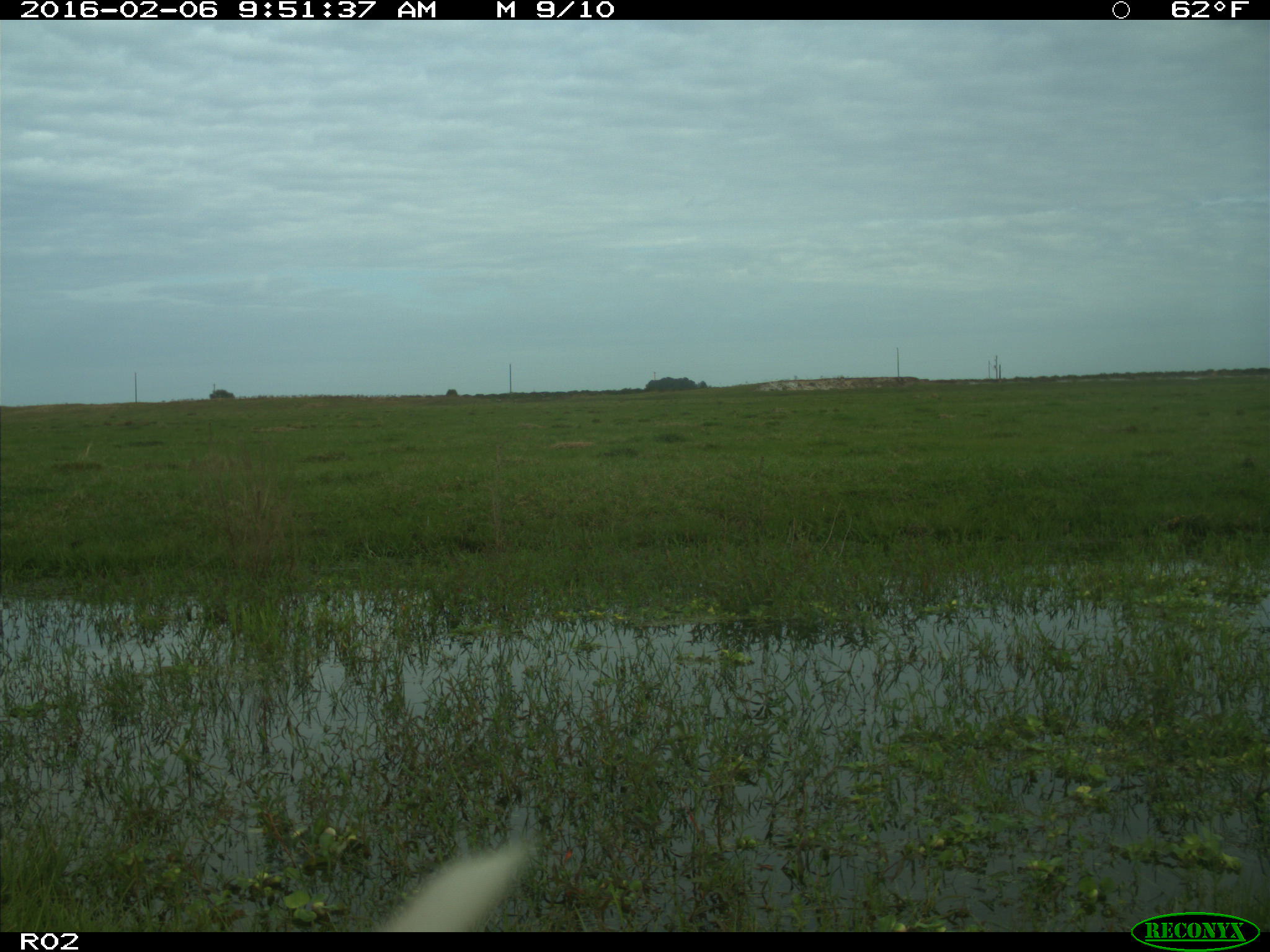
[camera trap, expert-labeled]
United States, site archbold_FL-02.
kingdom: Animalia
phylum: Chordata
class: Mammalia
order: Artiodactyla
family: Bovidae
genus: Bos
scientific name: Bos taurus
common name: domestic cow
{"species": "Bos taurus (domestic cow)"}